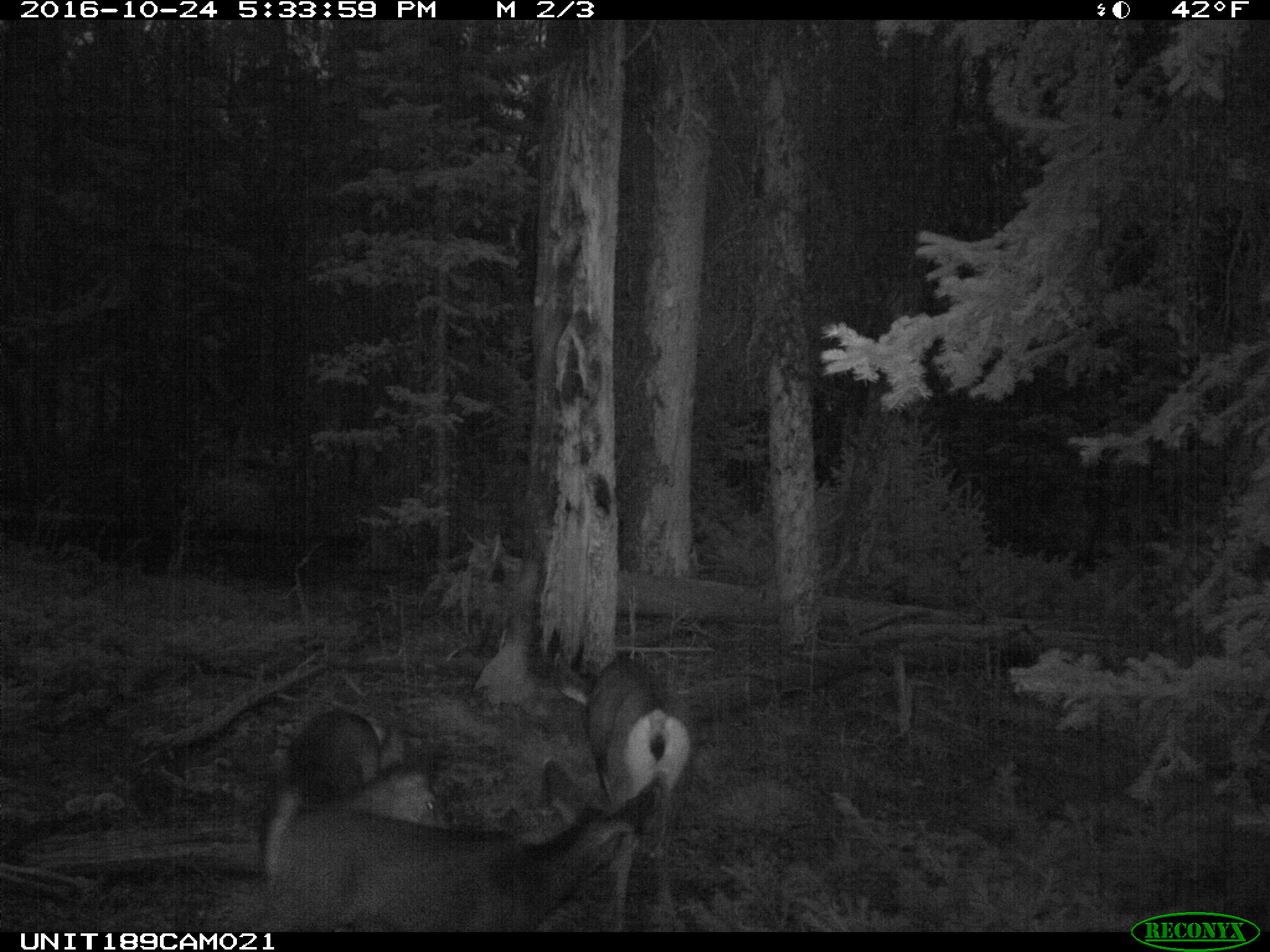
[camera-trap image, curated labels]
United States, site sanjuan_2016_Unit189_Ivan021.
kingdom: Animalia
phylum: Chordata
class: Mammalia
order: Artiodactyla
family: Cervidae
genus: Odocoileus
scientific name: Odocoileus hemionus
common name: mule deer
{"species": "Odocoileus hemionus (mule deer)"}